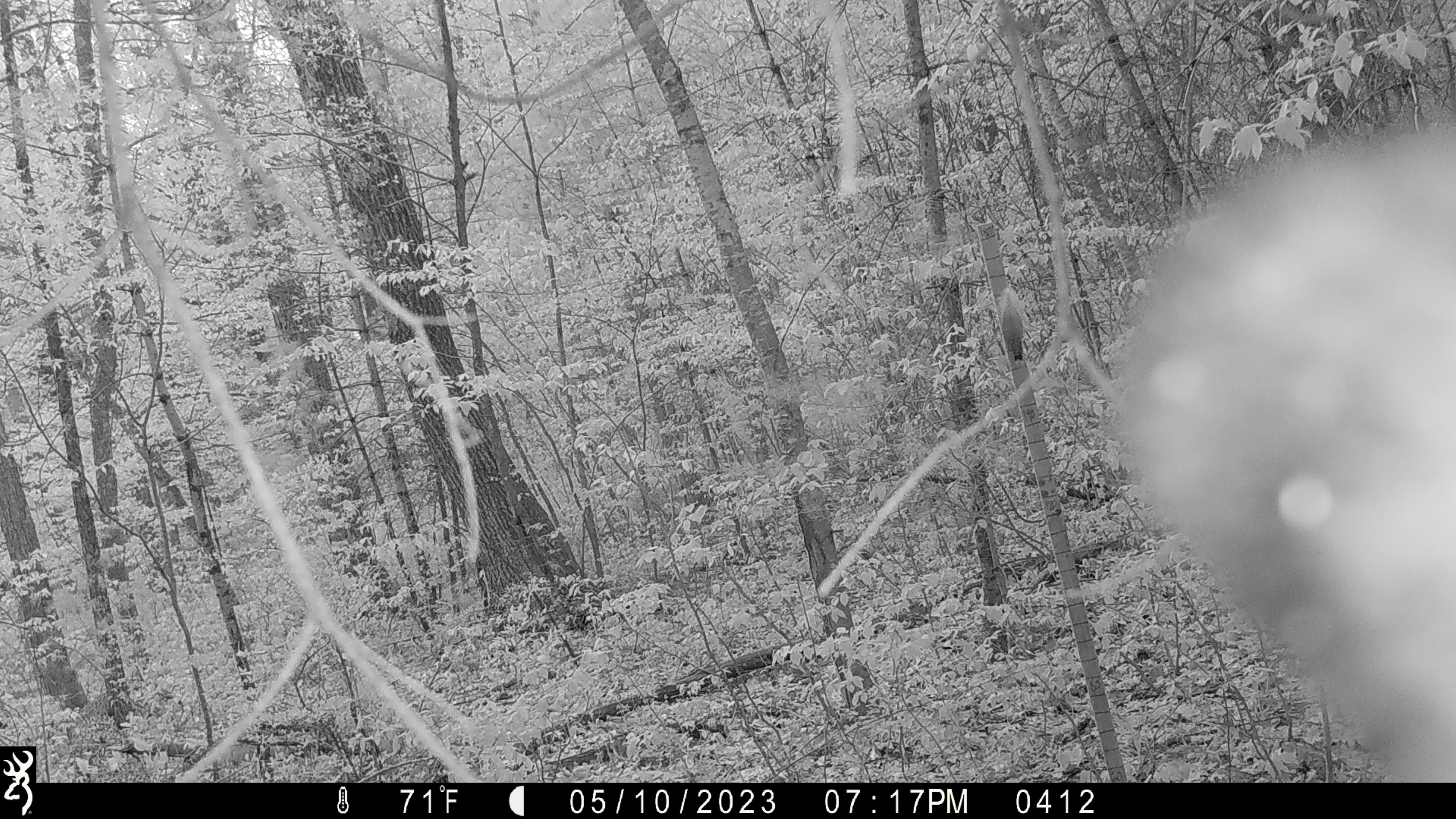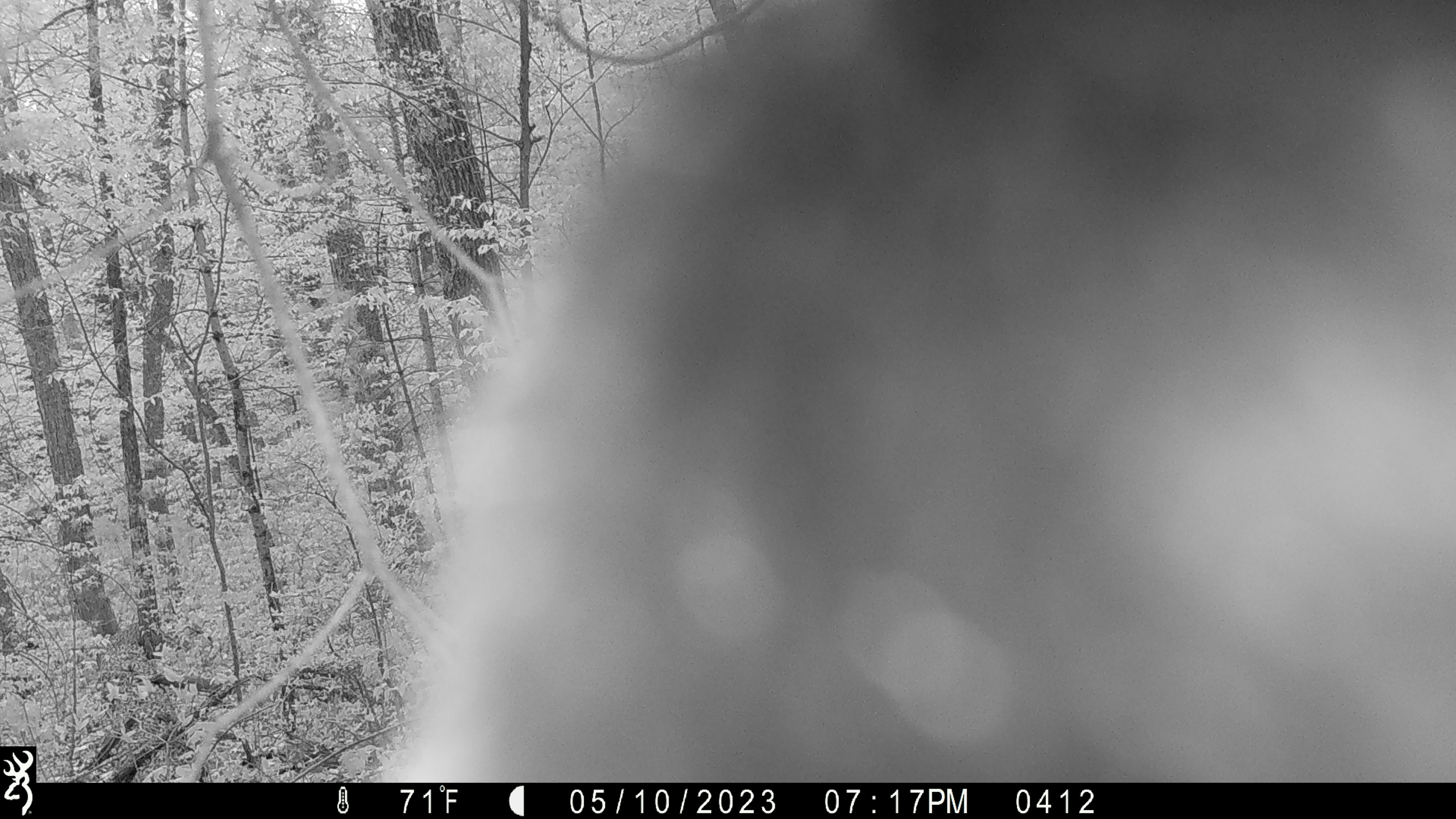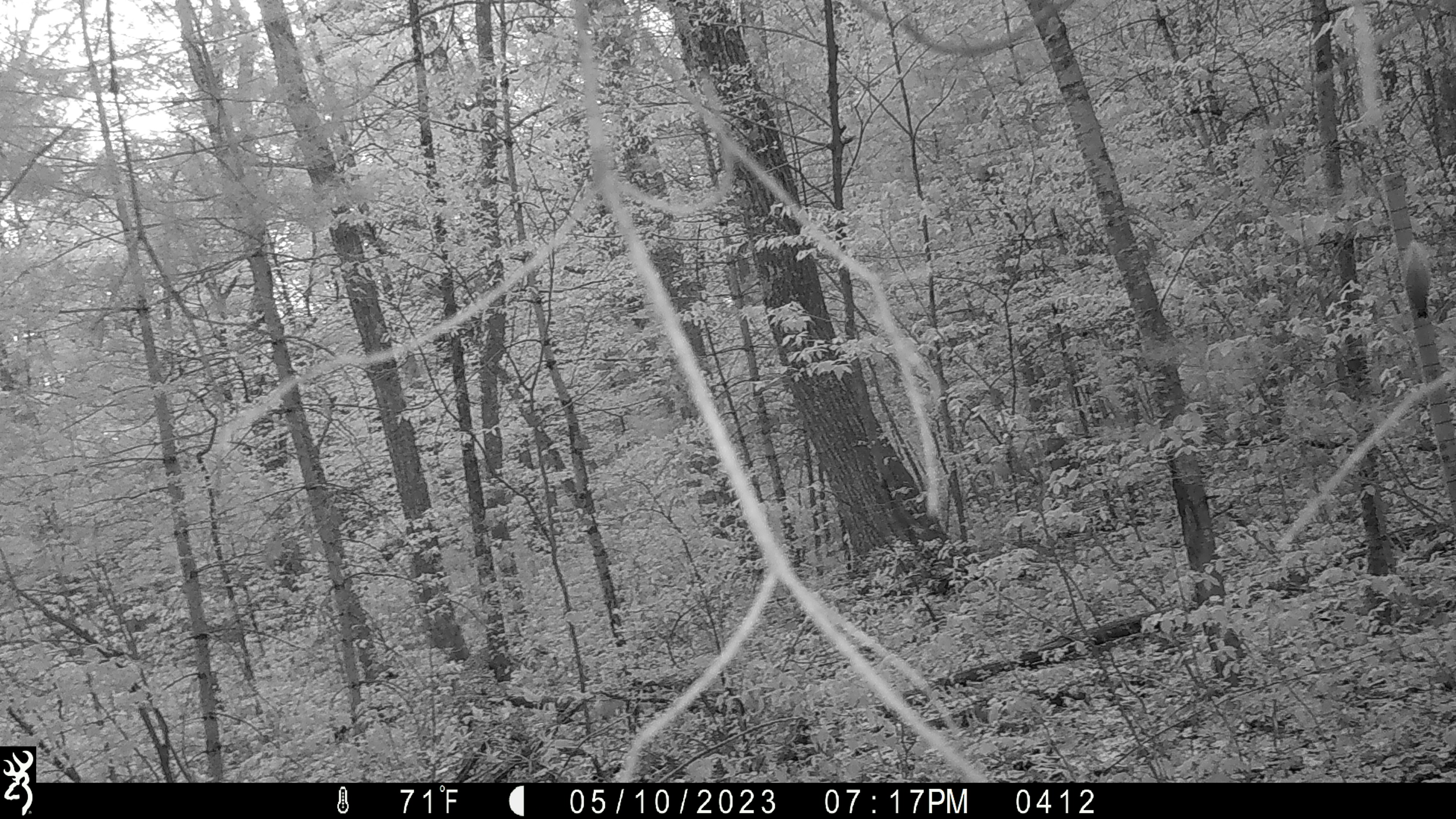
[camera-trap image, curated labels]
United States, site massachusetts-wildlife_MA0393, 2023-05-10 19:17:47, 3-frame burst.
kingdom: Animalia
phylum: Chordata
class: Mammalia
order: Carnivora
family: Ursidae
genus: Ursus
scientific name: Ursus americanus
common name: black bear